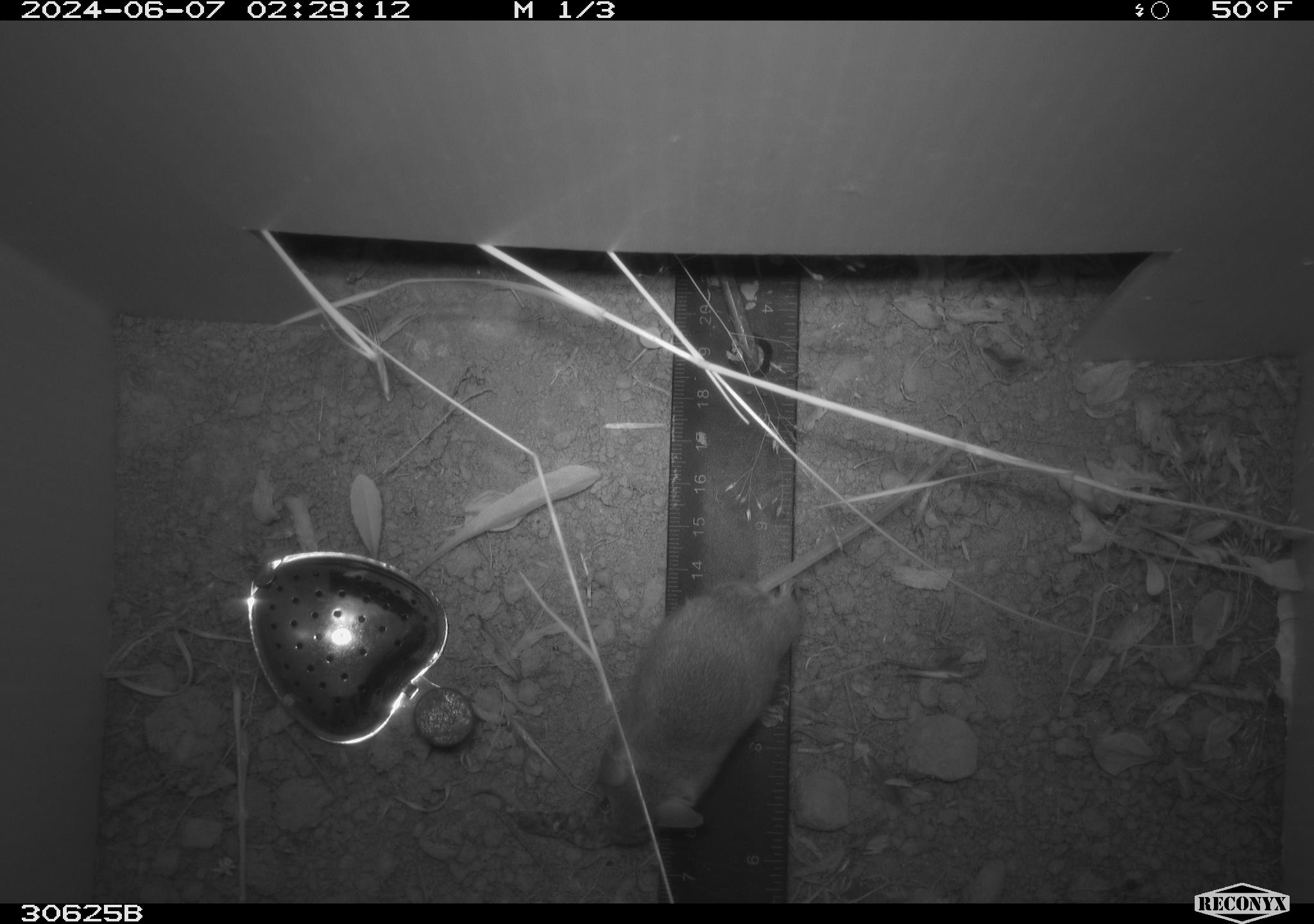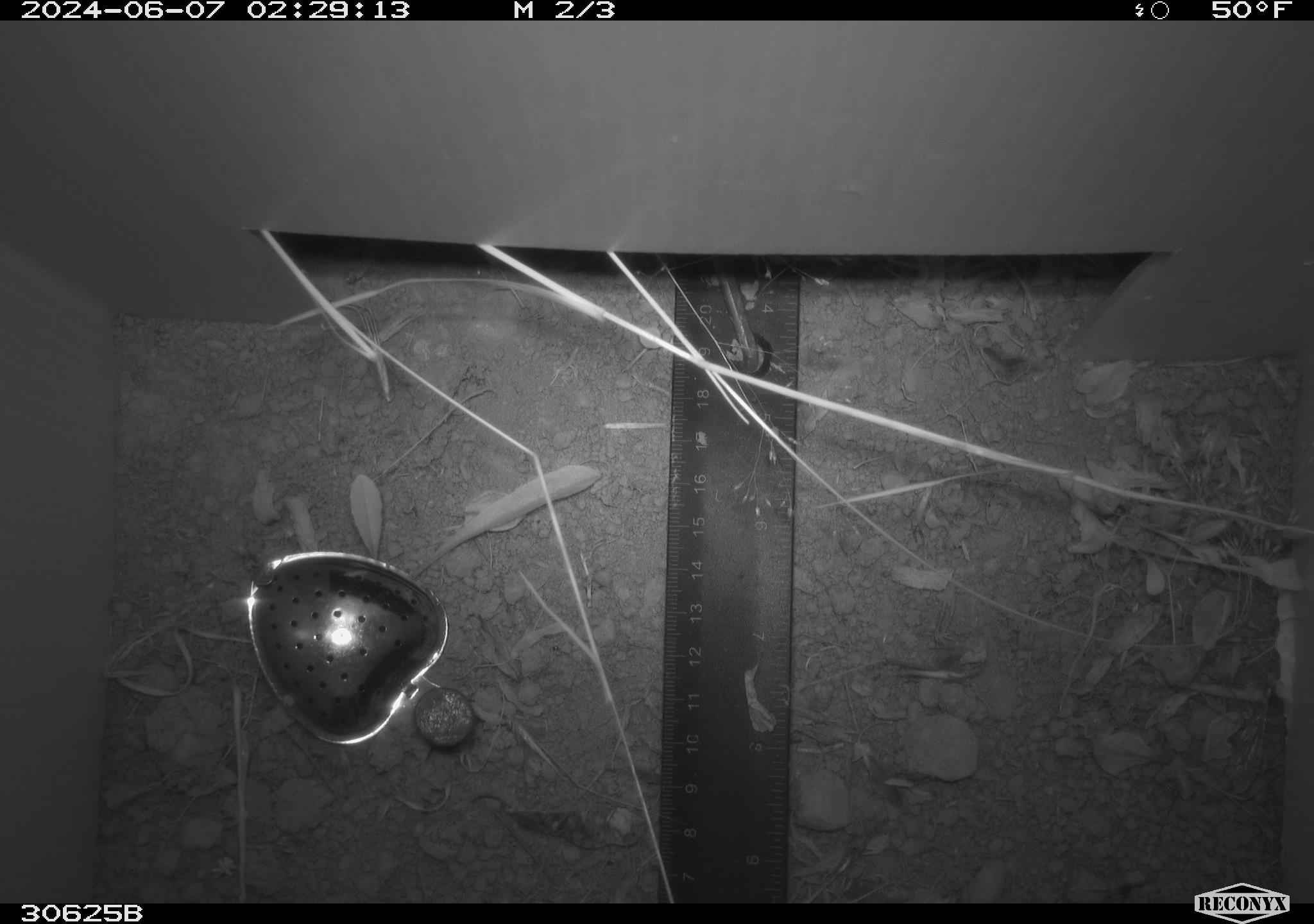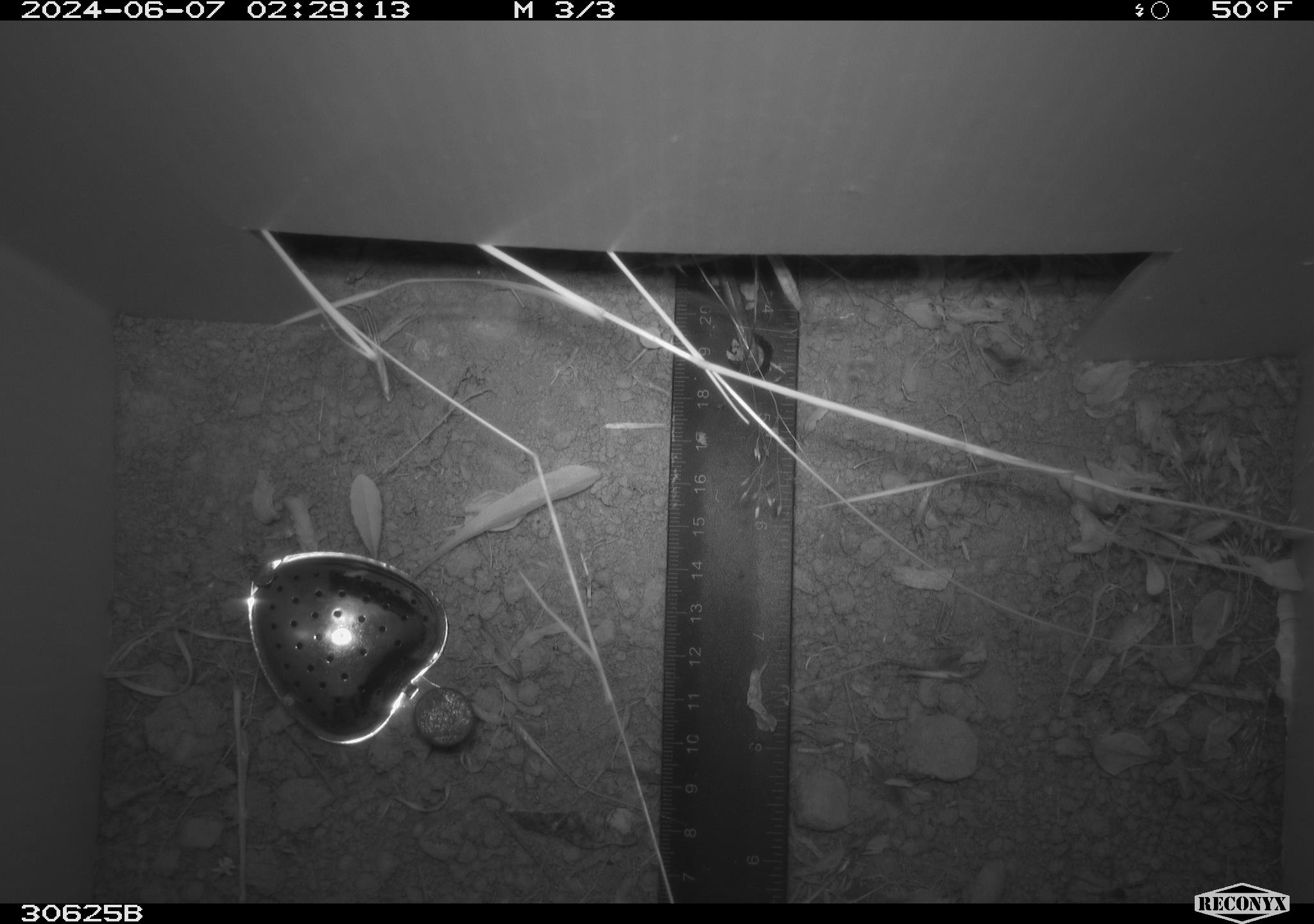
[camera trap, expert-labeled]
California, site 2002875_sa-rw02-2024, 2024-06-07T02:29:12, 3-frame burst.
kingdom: Animalia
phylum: Chordata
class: Mammalia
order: Rodentia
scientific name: Rodentia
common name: mouse species